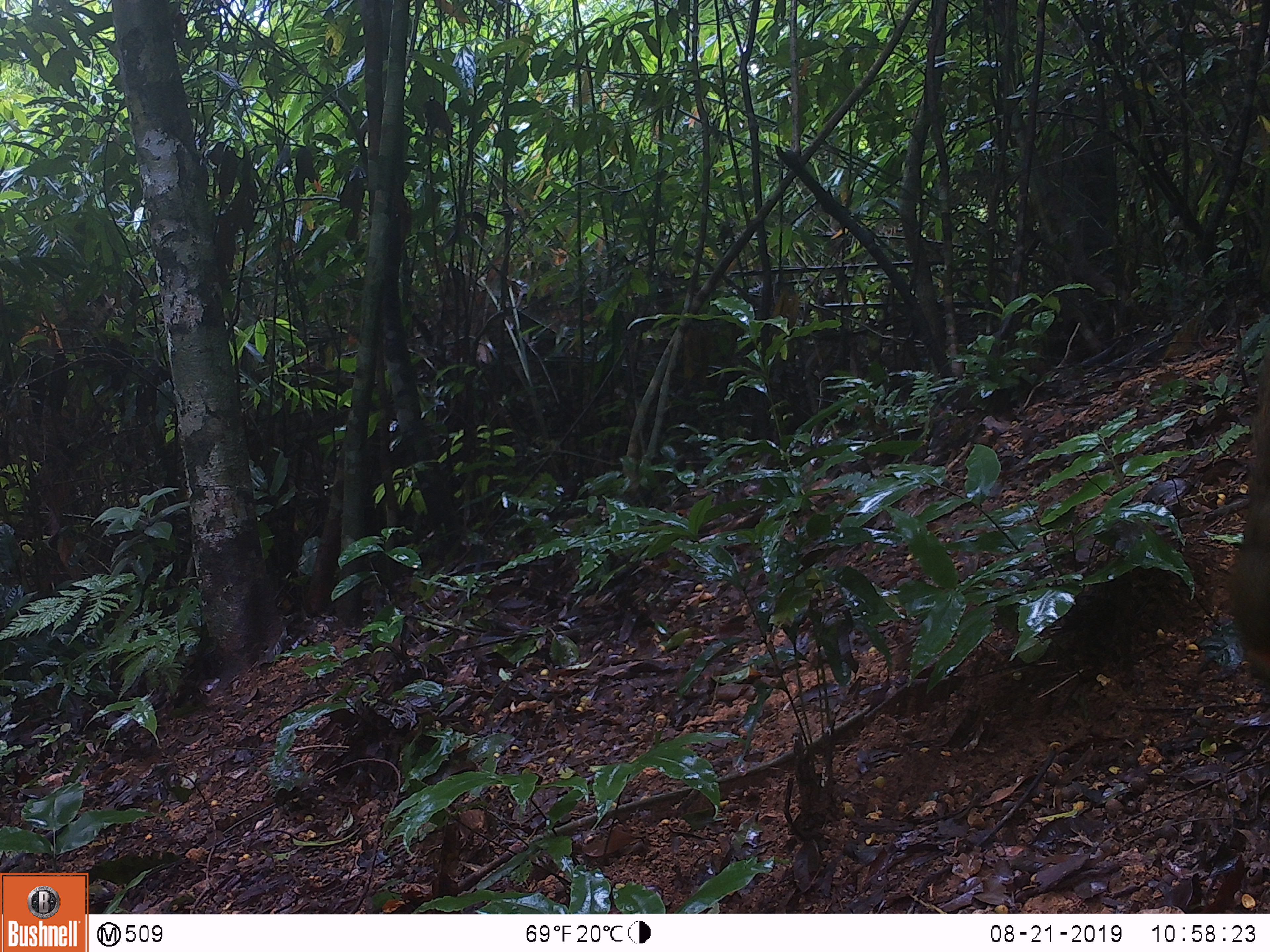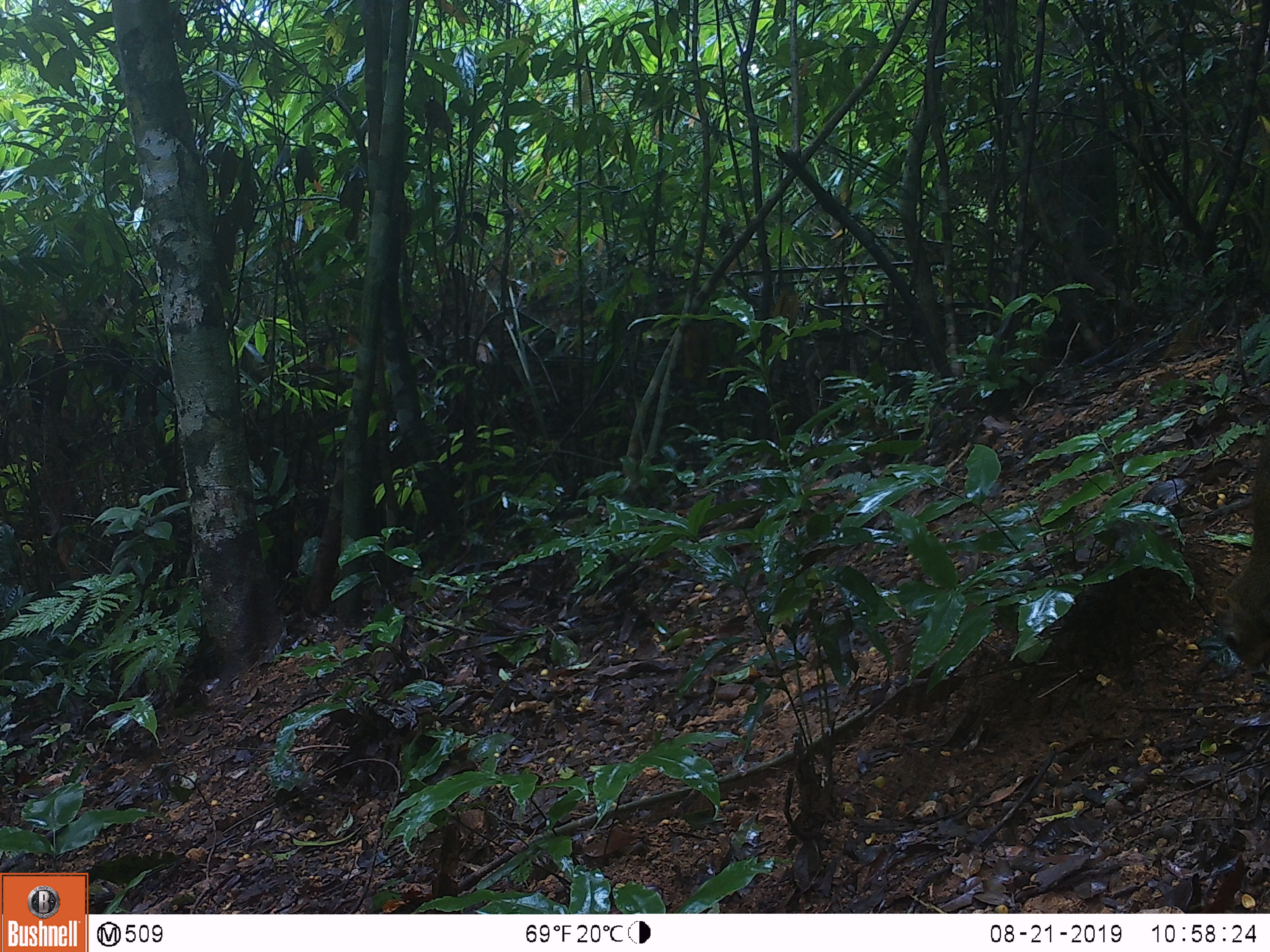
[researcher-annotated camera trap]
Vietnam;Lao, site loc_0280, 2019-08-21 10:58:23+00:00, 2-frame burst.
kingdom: Animalia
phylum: Chordata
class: Mammalia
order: Rodentia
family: Sciuridae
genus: Callosciurus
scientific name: Callosciurus erythraeus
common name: pallas's squirrel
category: pallass squirrel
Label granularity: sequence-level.